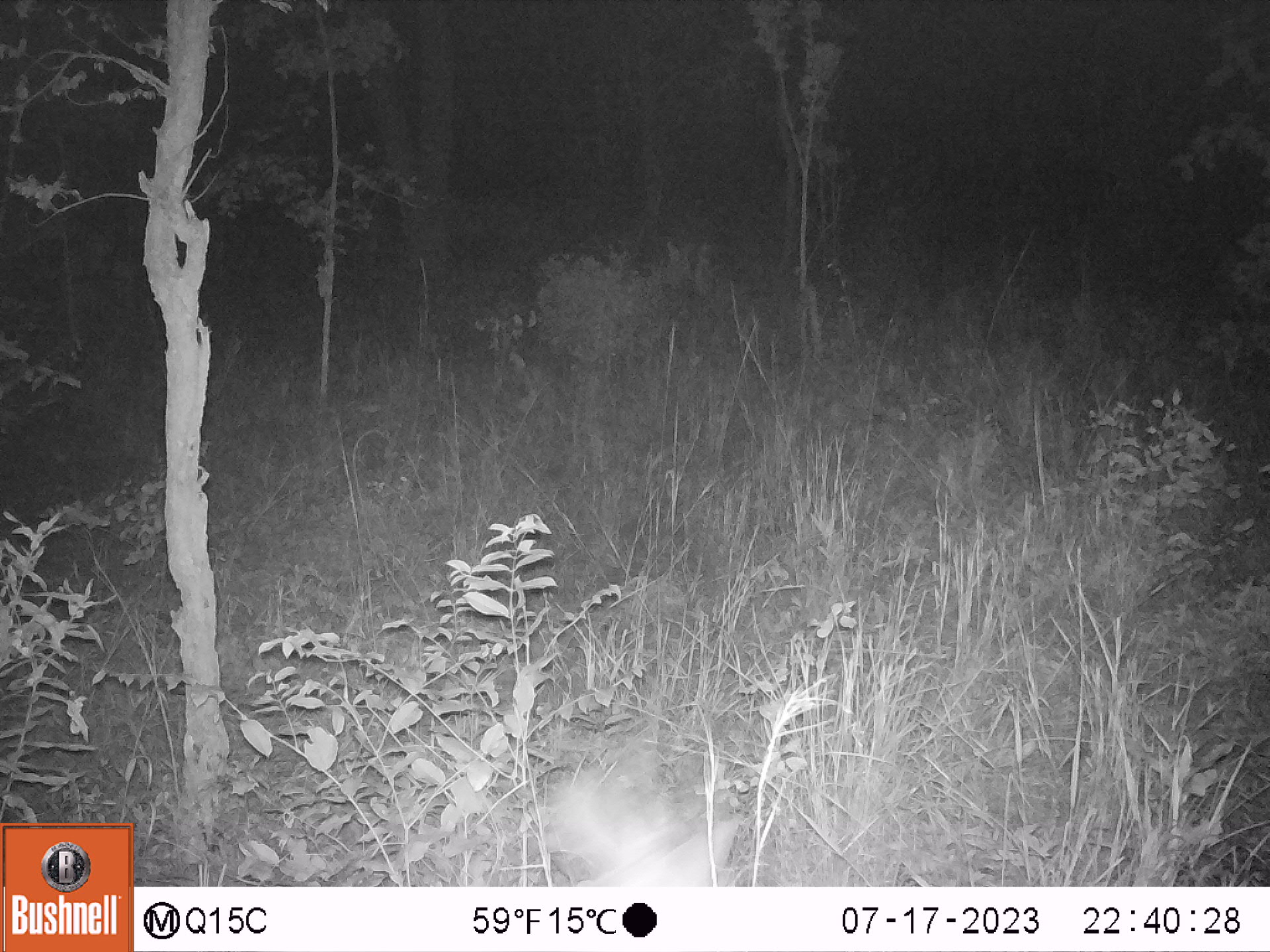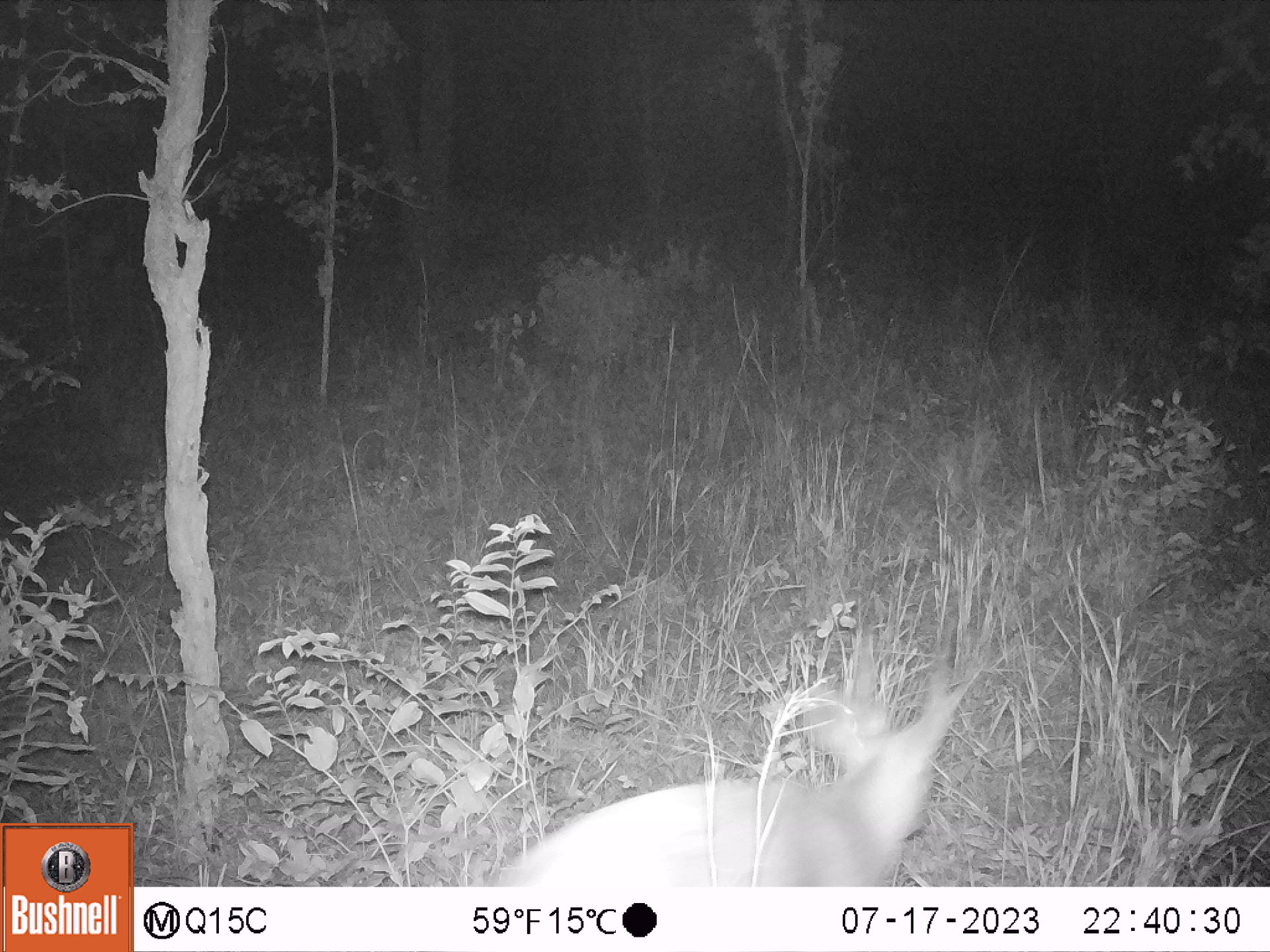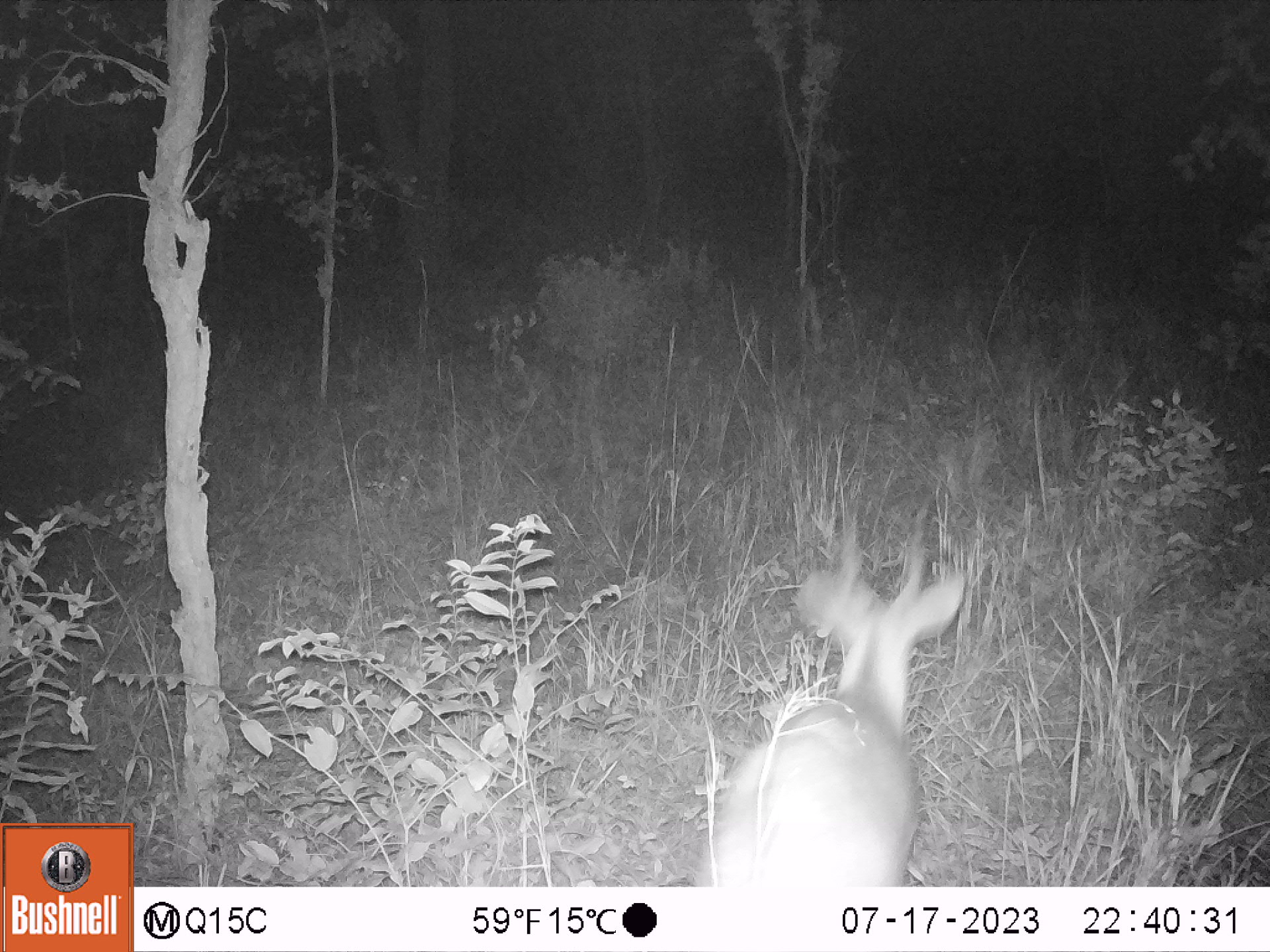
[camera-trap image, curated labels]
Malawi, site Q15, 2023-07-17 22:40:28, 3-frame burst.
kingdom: Animalia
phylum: Chordata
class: Mammalia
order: Artiodactyla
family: Bovidae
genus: Tragelaphus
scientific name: Tragelaphus sylvaticus sylvaticus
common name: cape bushbuck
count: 1